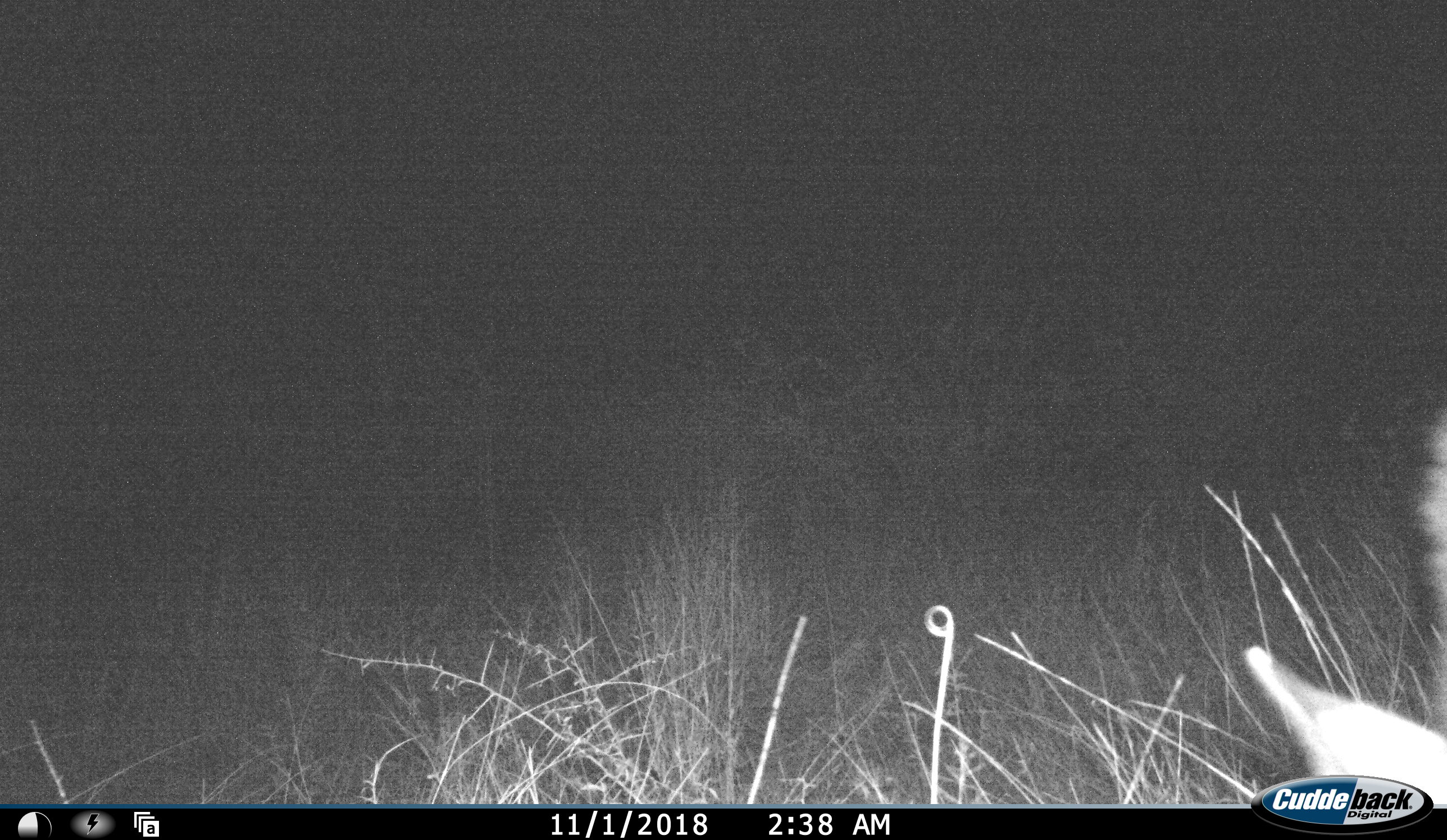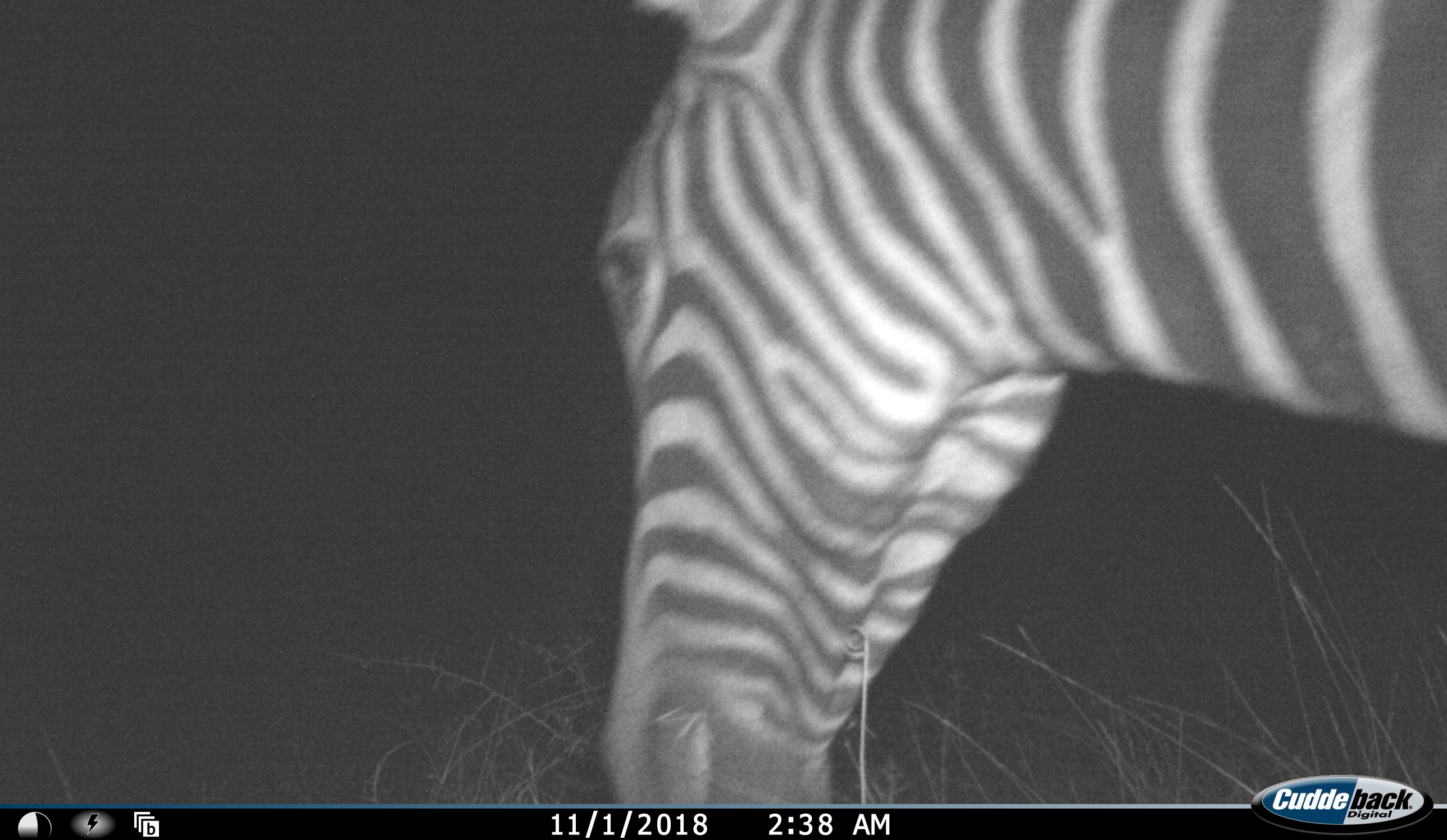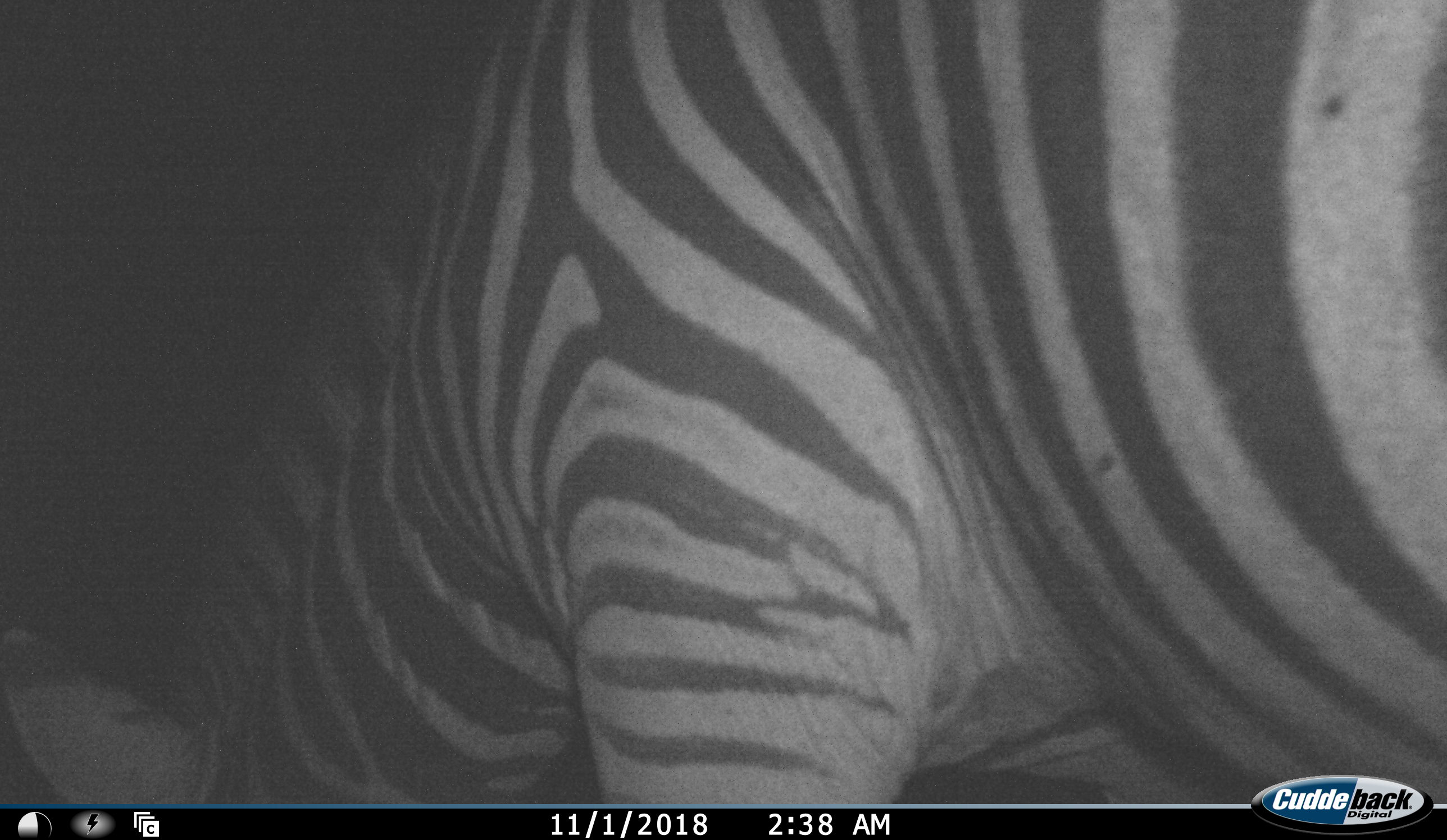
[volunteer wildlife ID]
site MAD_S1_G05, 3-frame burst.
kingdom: Animalia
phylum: Chordata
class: Mammalia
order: Perissodactyla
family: Equidae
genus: Equus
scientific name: Equus quagga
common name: plains zebra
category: zebraplains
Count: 1.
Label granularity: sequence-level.